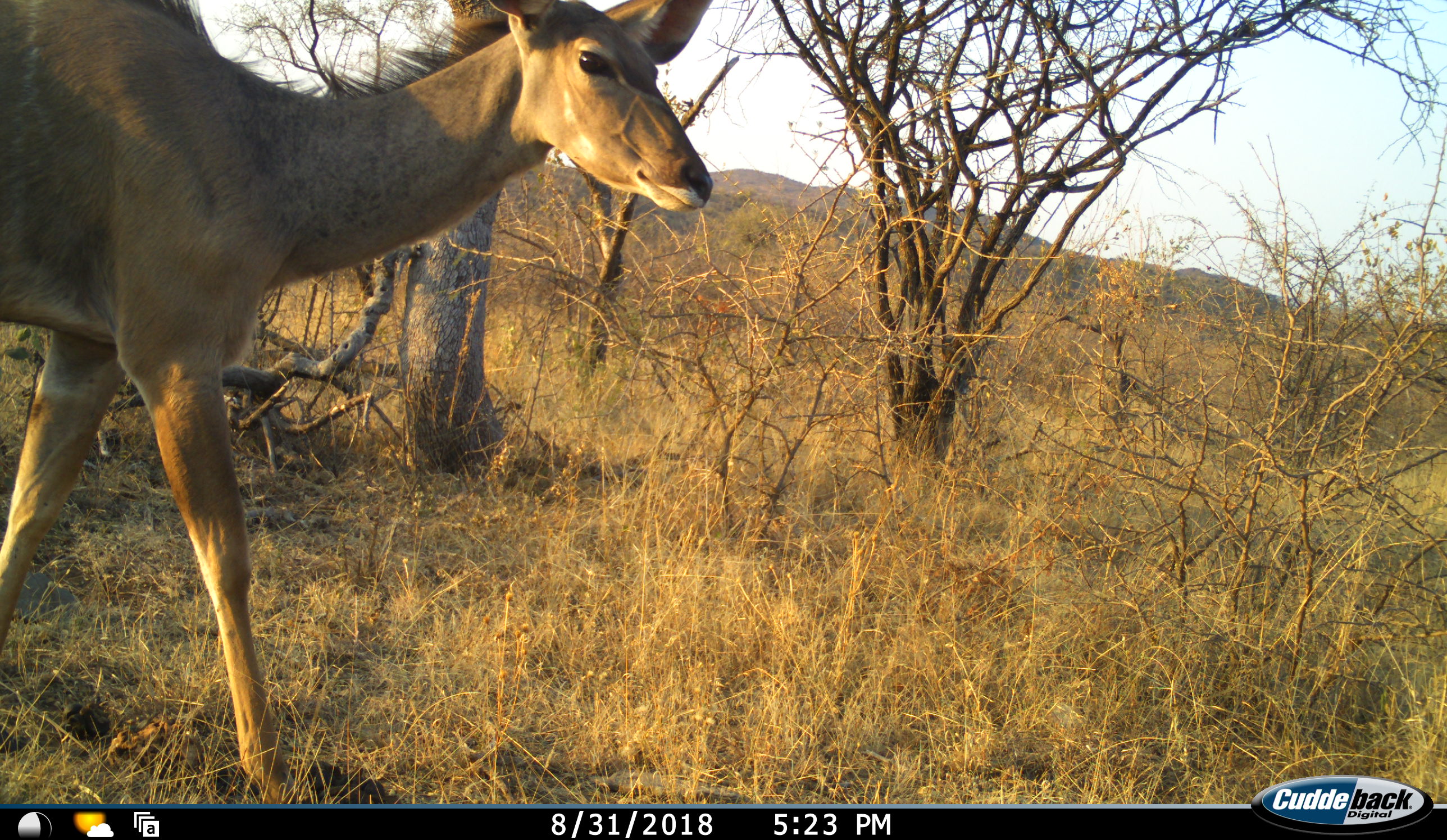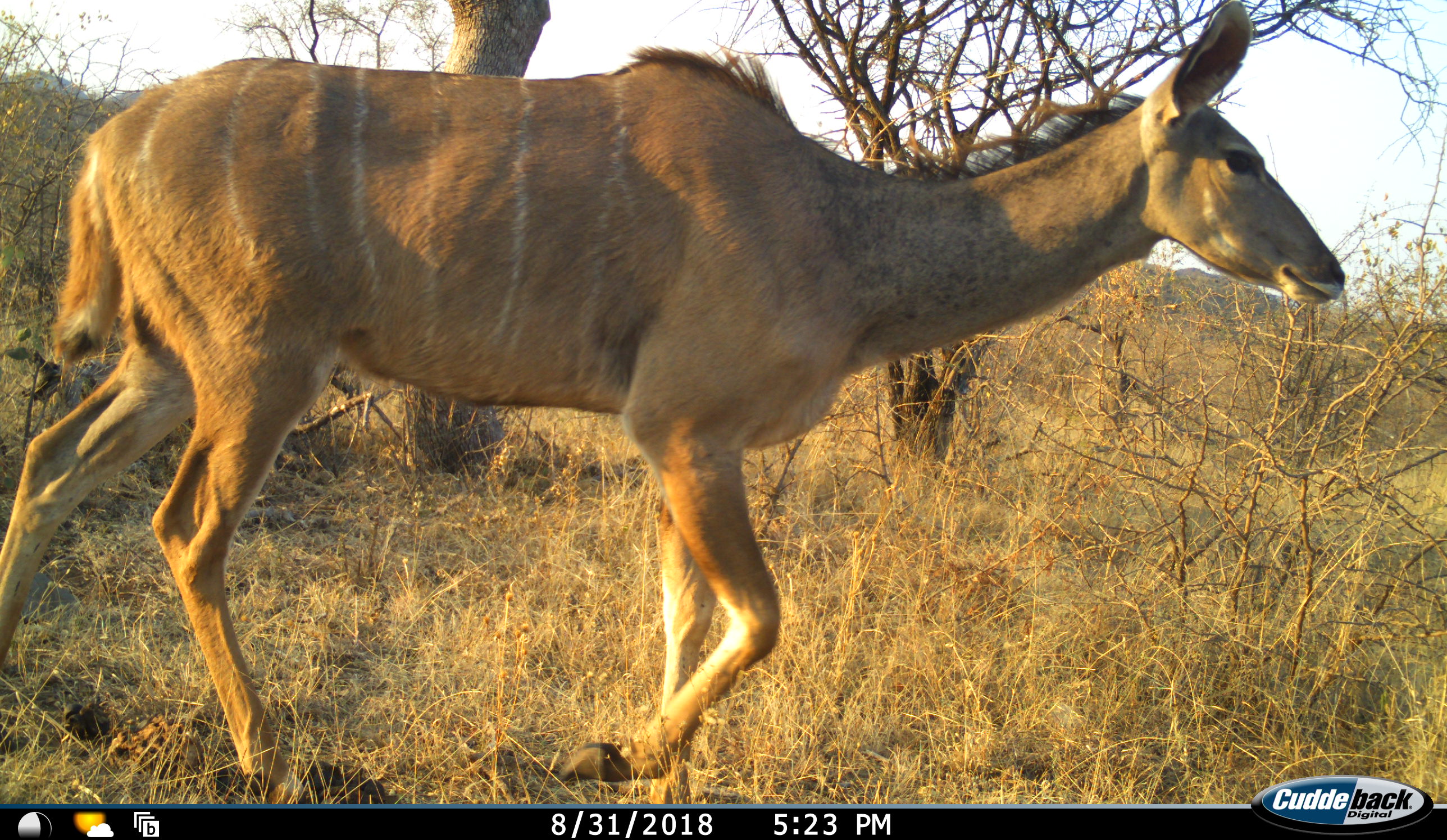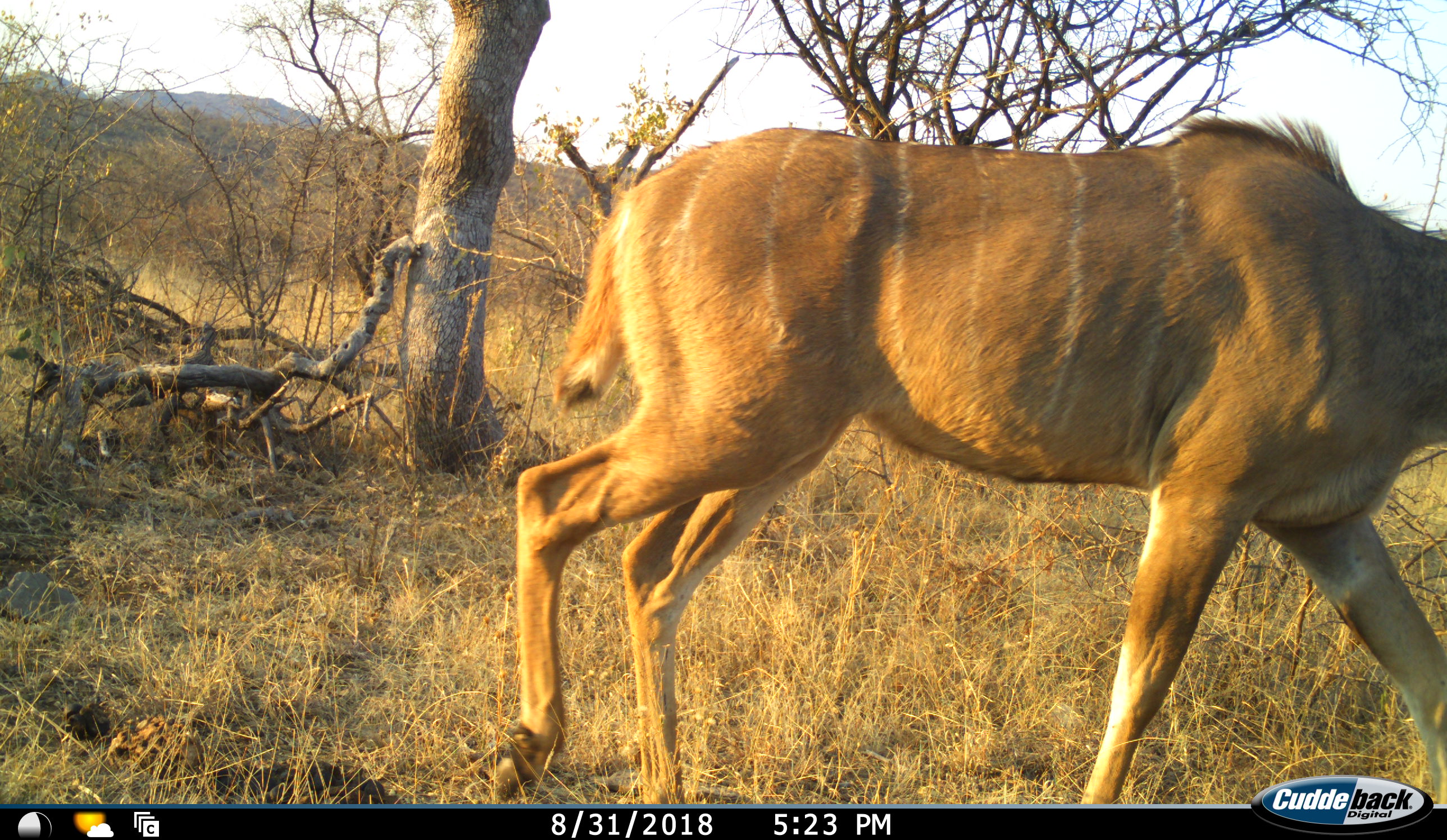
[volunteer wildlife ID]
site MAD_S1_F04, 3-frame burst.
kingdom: Animalia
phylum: Chordata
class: Mammalia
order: Artiodactyla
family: Bovidae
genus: Tragelaphus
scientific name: Tragelaphus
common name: kudu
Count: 1.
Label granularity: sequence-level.